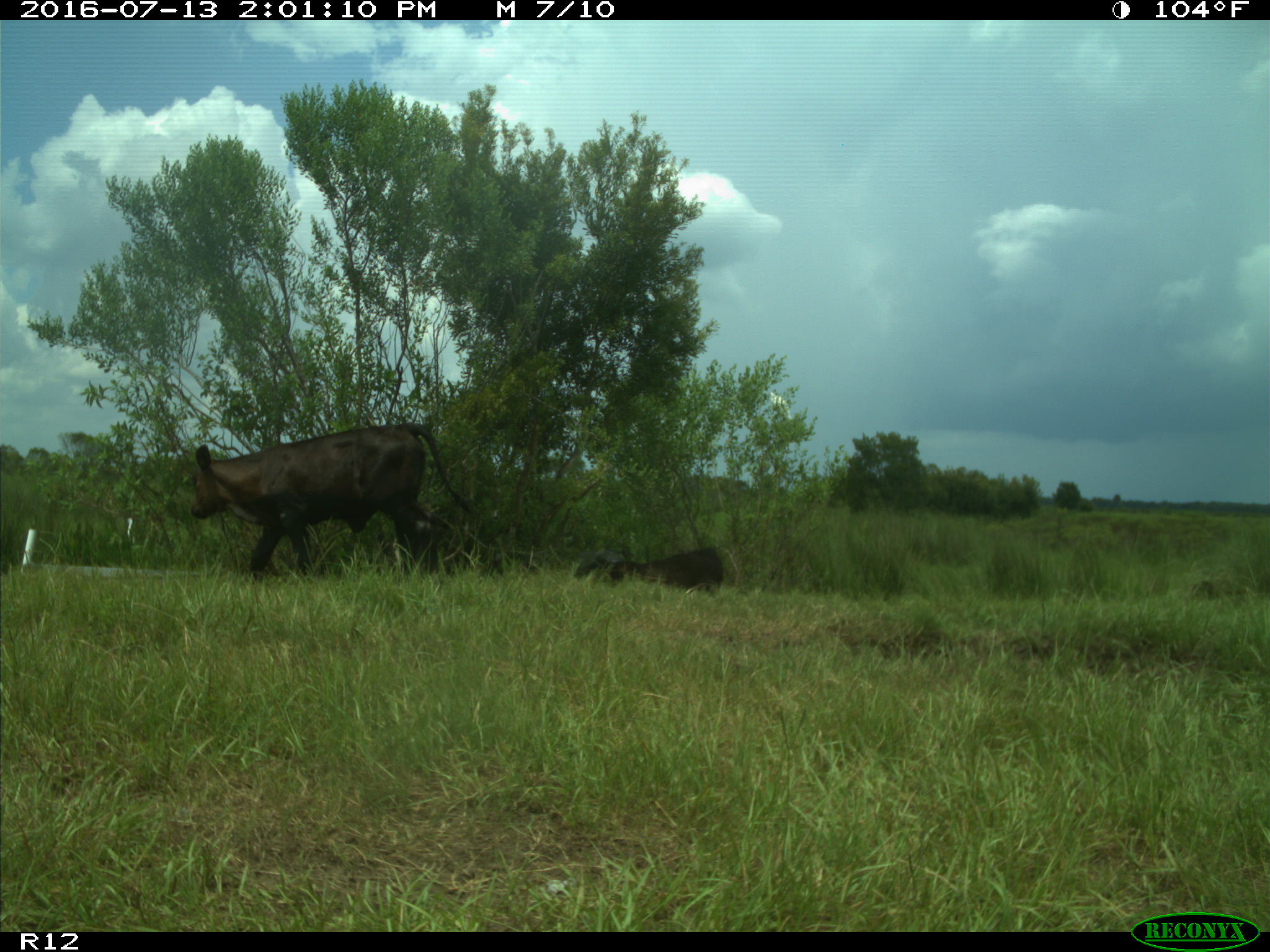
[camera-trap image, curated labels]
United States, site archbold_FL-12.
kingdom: Animalia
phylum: Chordata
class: Mammalia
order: Artiodactyla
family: Bovidae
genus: Bos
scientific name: Bos taurus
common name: domestic cow